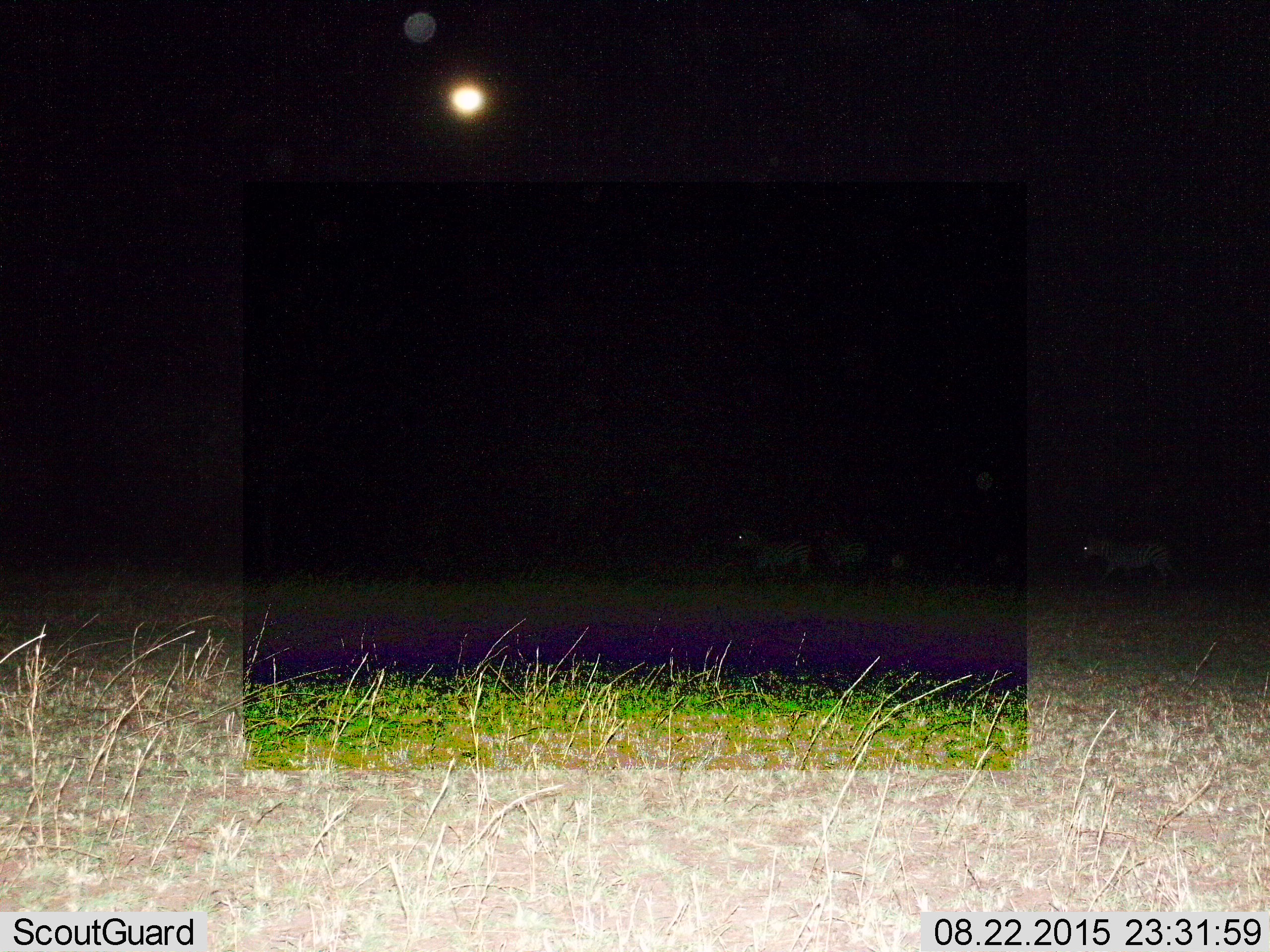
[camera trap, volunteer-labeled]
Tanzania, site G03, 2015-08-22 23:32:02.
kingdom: Animalia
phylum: Chordata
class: Mammalia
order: Perissodactyla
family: Equidae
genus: Equus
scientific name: Equus quagga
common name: plains zebra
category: zebra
Zebra (plains zebra) (Equus quagga), count 3. Behavior (volunteer vote fractions): standing 23%, resting 0%, moving 92%, interacting 0%. Young present (vote fraction): 0%. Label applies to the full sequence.